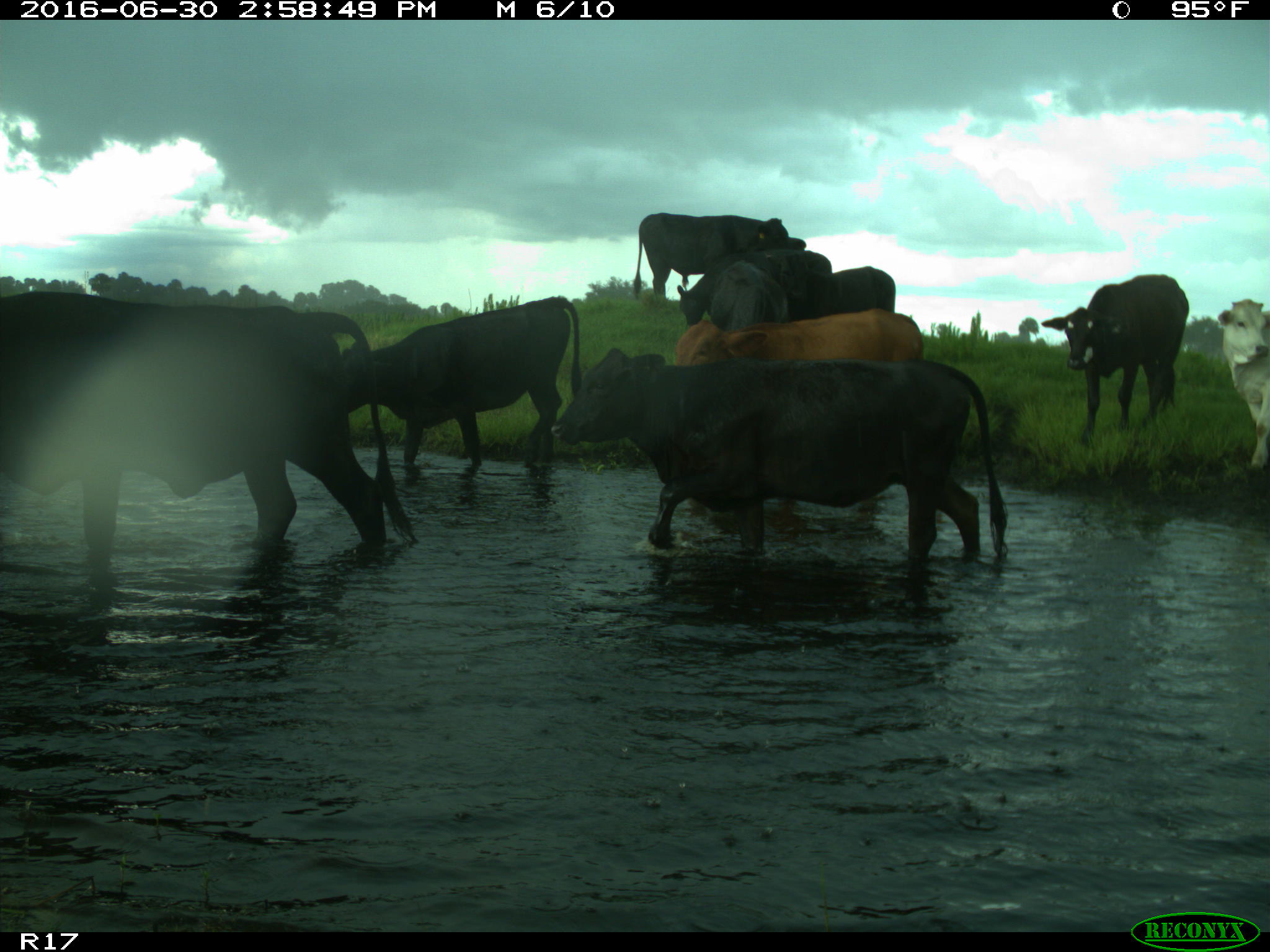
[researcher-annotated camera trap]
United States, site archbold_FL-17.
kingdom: Animalia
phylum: Chordata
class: Mammalia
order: Artiodactyla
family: Bovidae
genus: Bos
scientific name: Bos taurus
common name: domestic cow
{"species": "Bos taurus (domestic cow)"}